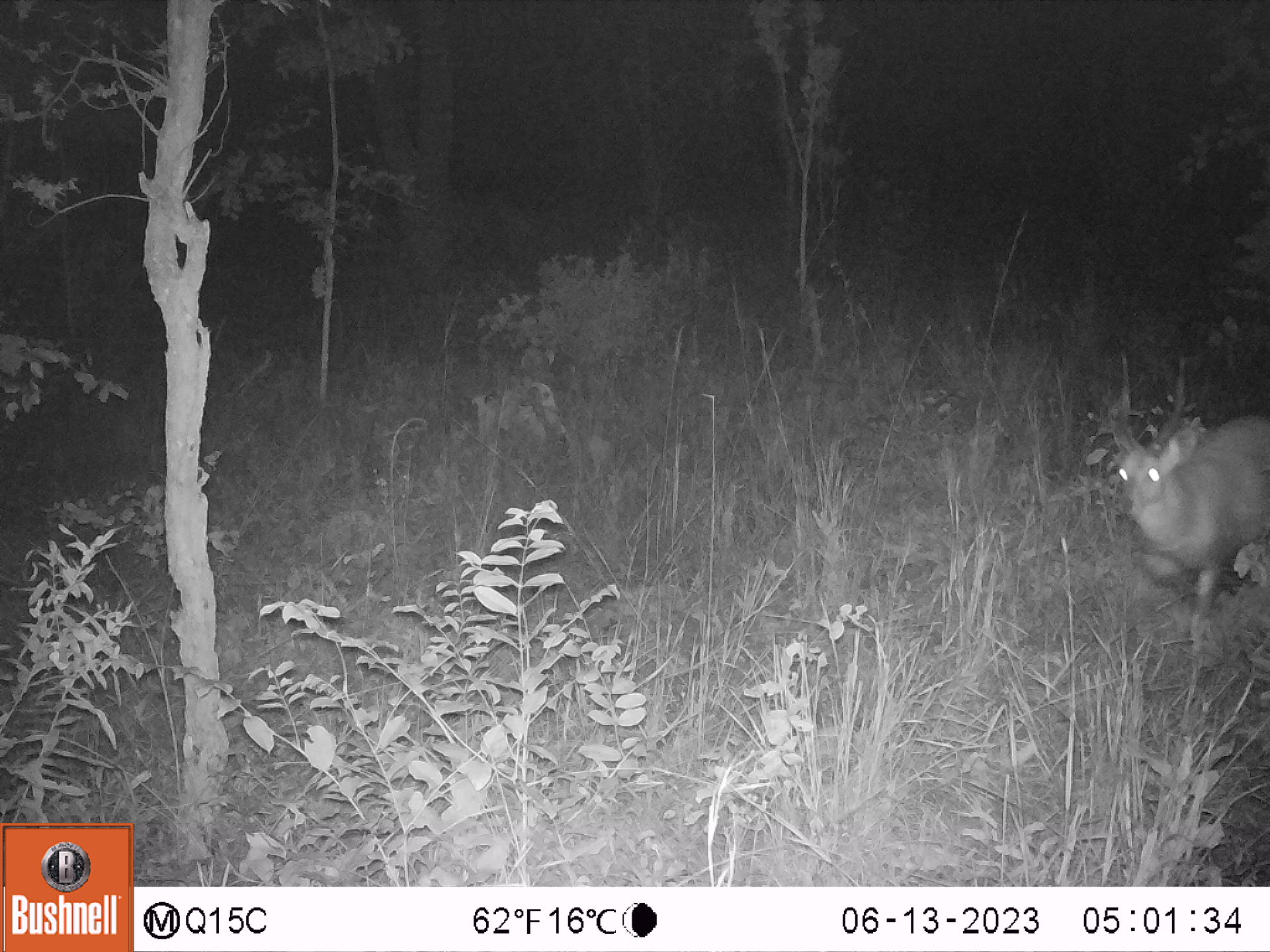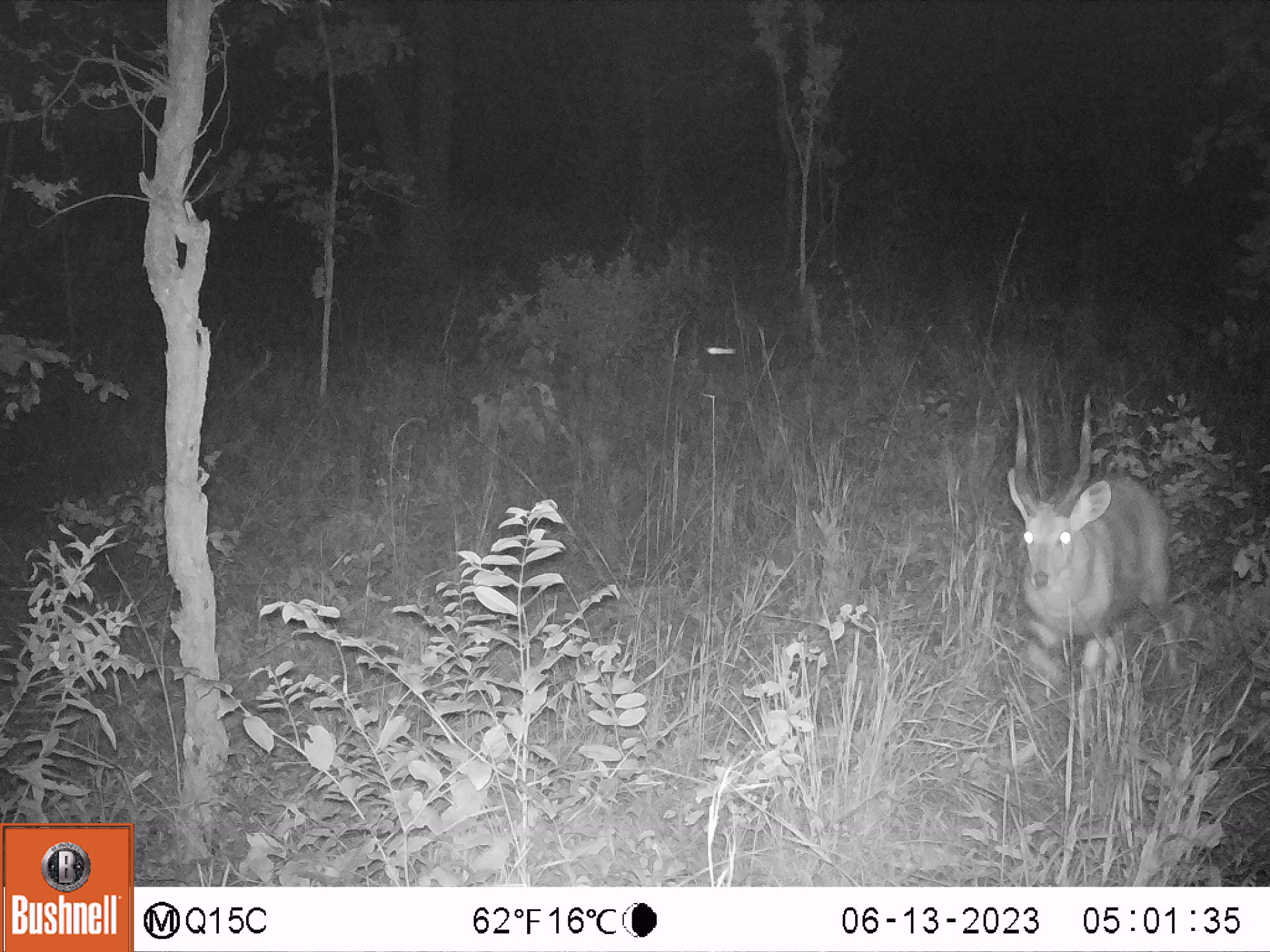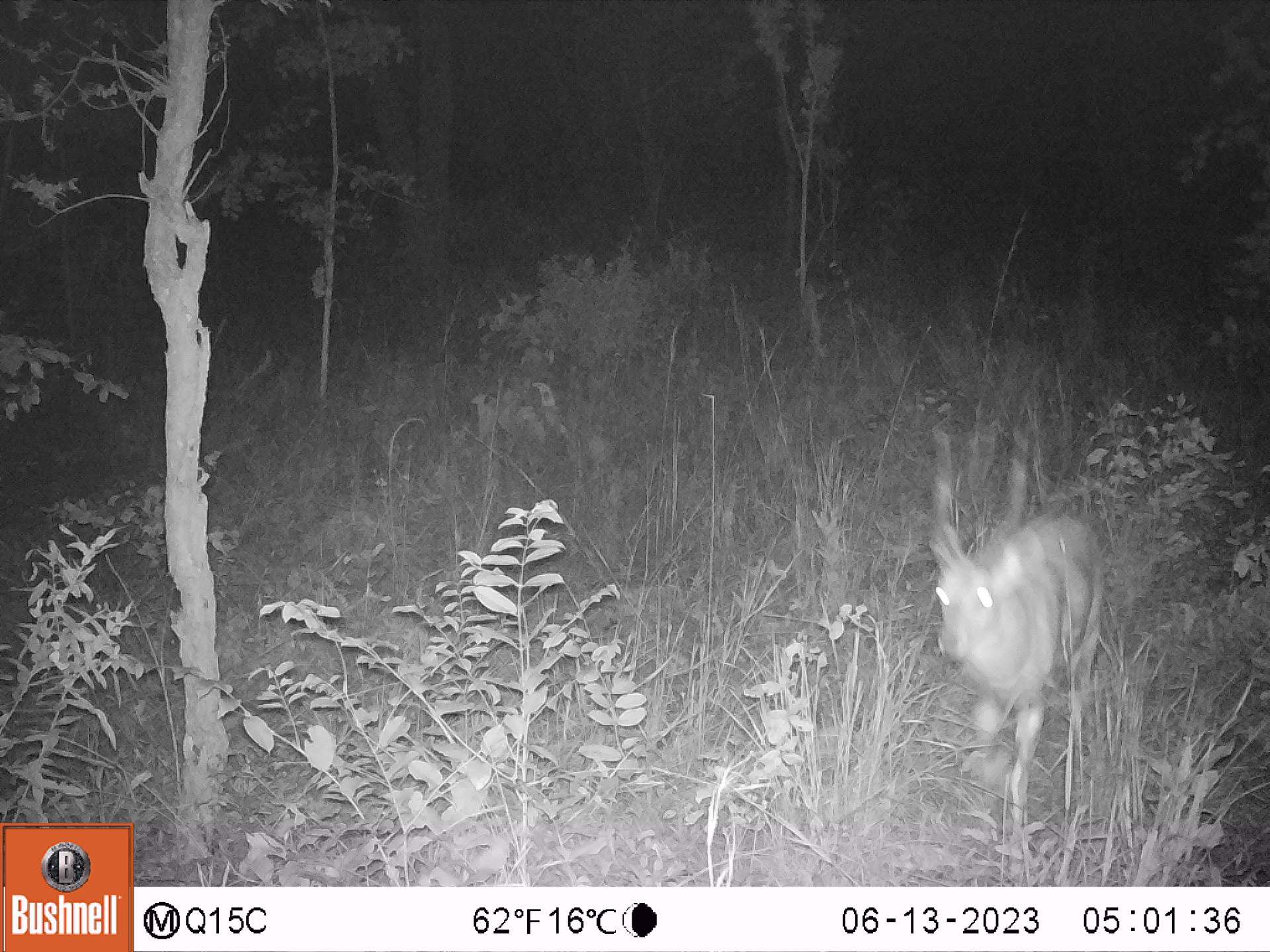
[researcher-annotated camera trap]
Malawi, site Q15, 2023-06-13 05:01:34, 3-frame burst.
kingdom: Animalia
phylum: Chordata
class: Mammalia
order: Artiodactyla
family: Bovidae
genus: Tragelaphus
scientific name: Tragelaphus sylvaticus sylvaticus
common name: cape bushbuck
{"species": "cape bushbuck (Tragelaphus sylvaticus sylvaticus)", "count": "1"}